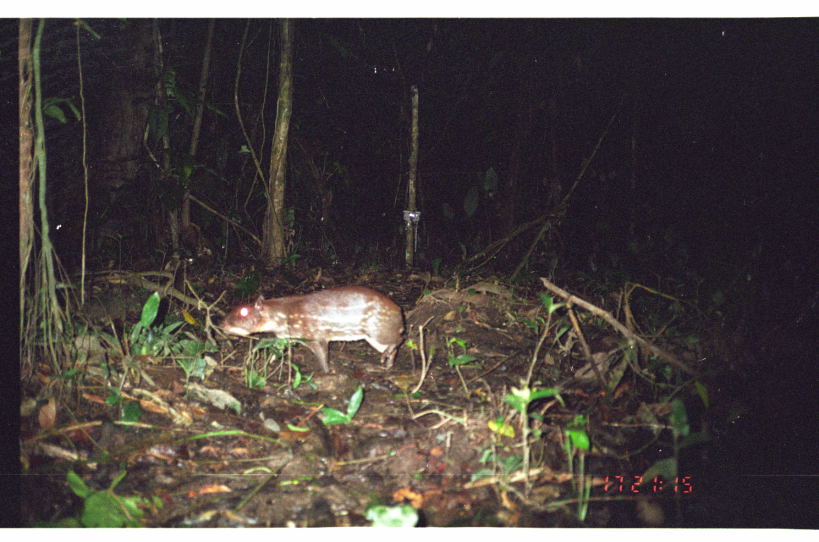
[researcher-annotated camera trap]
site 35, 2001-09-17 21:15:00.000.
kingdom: Animalia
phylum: Chordata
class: Mammalia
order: Rodentia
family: Cuniculidae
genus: Cuniculus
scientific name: Cuniculus paca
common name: spotted paca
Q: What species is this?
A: Cuniculus paca (spotted paca).